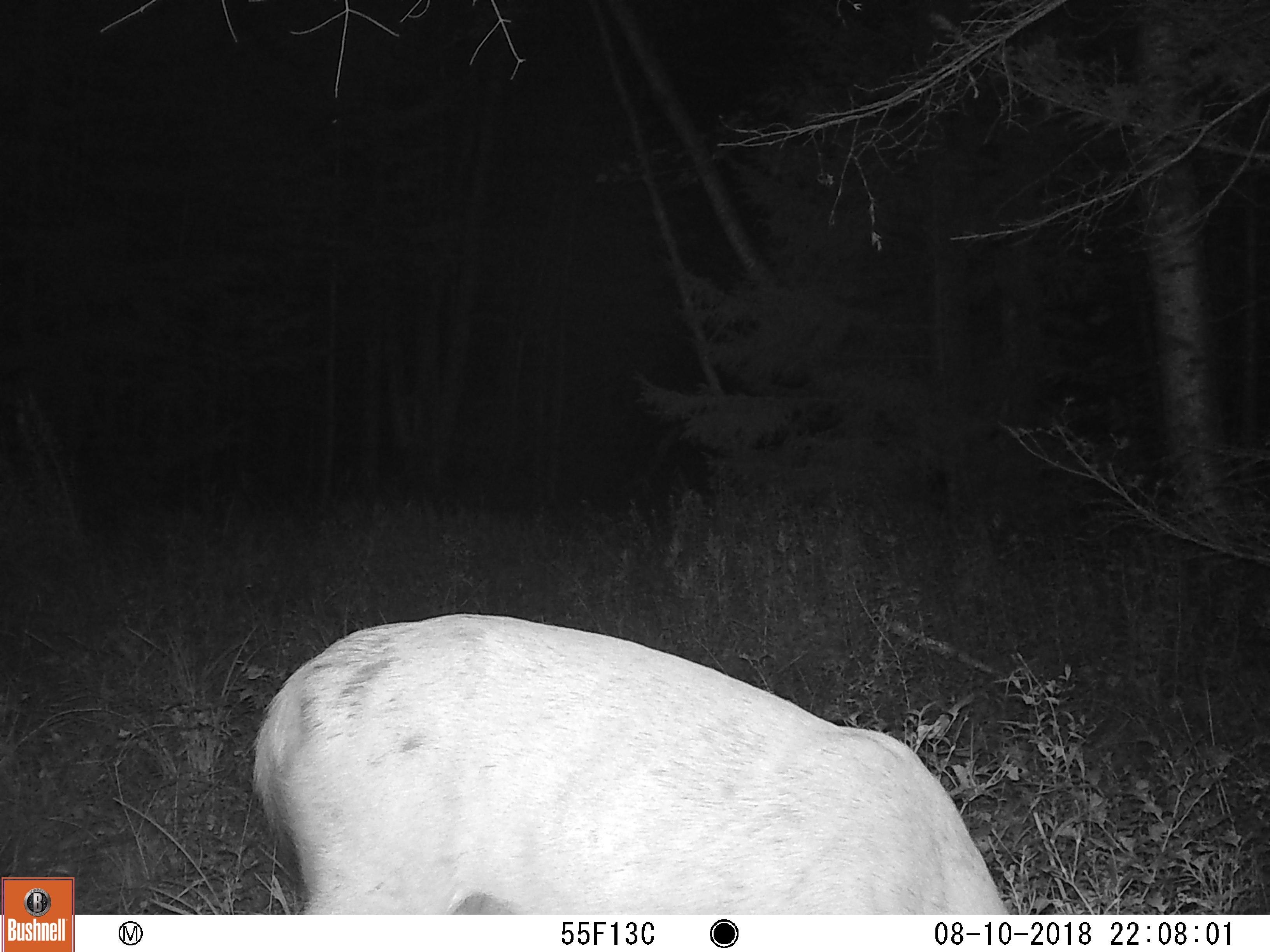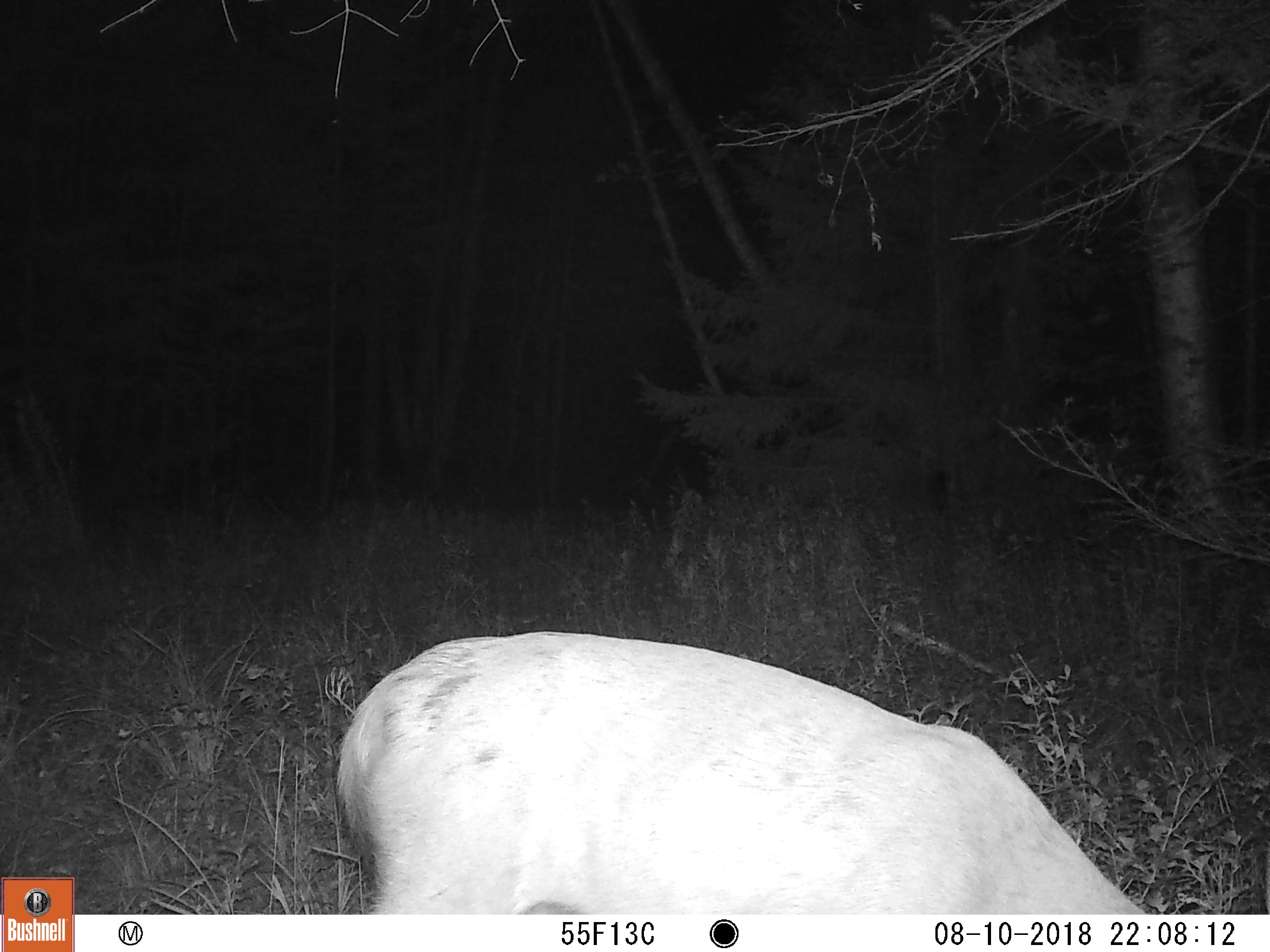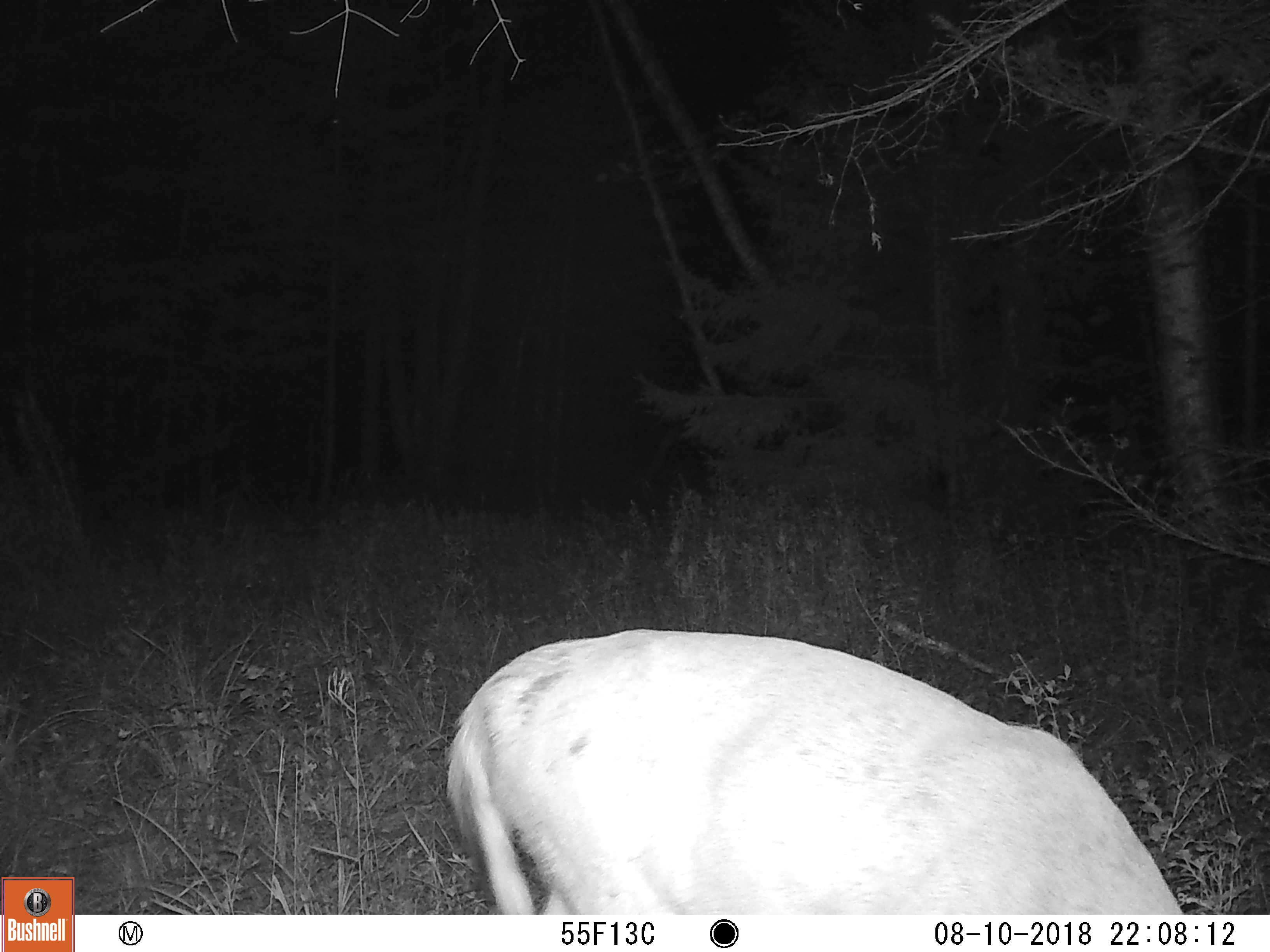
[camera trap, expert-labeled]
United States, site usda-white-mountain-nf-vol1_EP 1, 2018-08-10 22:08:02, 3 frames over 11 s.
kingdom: Animalia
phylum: Chordata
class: Mammalia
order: Artiodactyla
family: Cervidae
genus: Odocoileus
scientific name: Odocoileus virginianus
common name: white-tailed deer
White-tailed deer (Odocoileus virginianus).